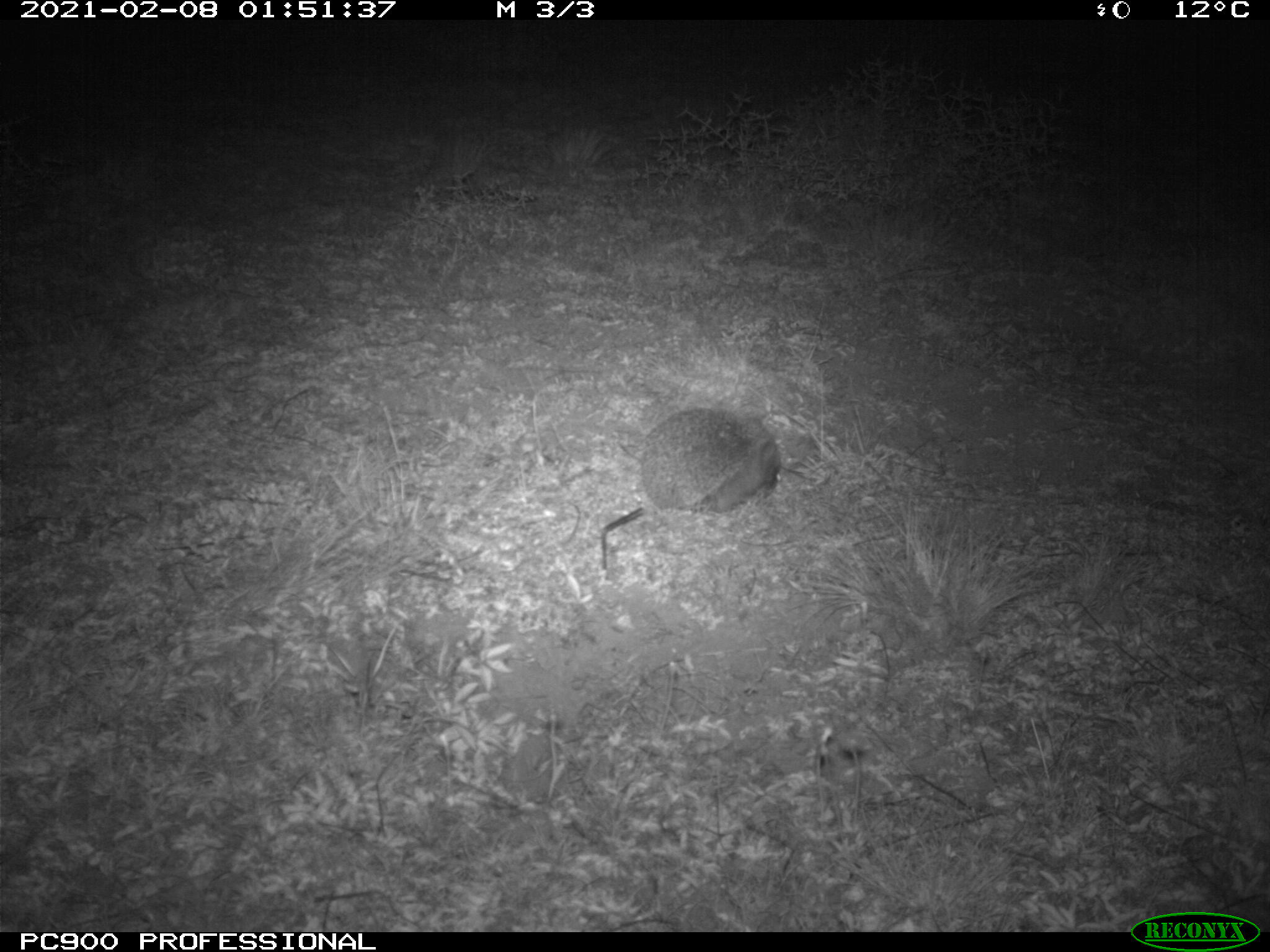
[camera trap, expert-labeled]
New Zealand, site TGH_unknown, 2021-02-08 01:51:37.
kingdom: Animalia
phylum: Chordata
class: Mammalia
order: Eulipotyphla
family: Erinaceidae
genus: Erinaceus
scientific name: Erinaceus europaeus europaeus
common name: european hedgehog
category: hedgehog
Hedgehog (european hedgehog) (Erinaceus europaeus europaeus).